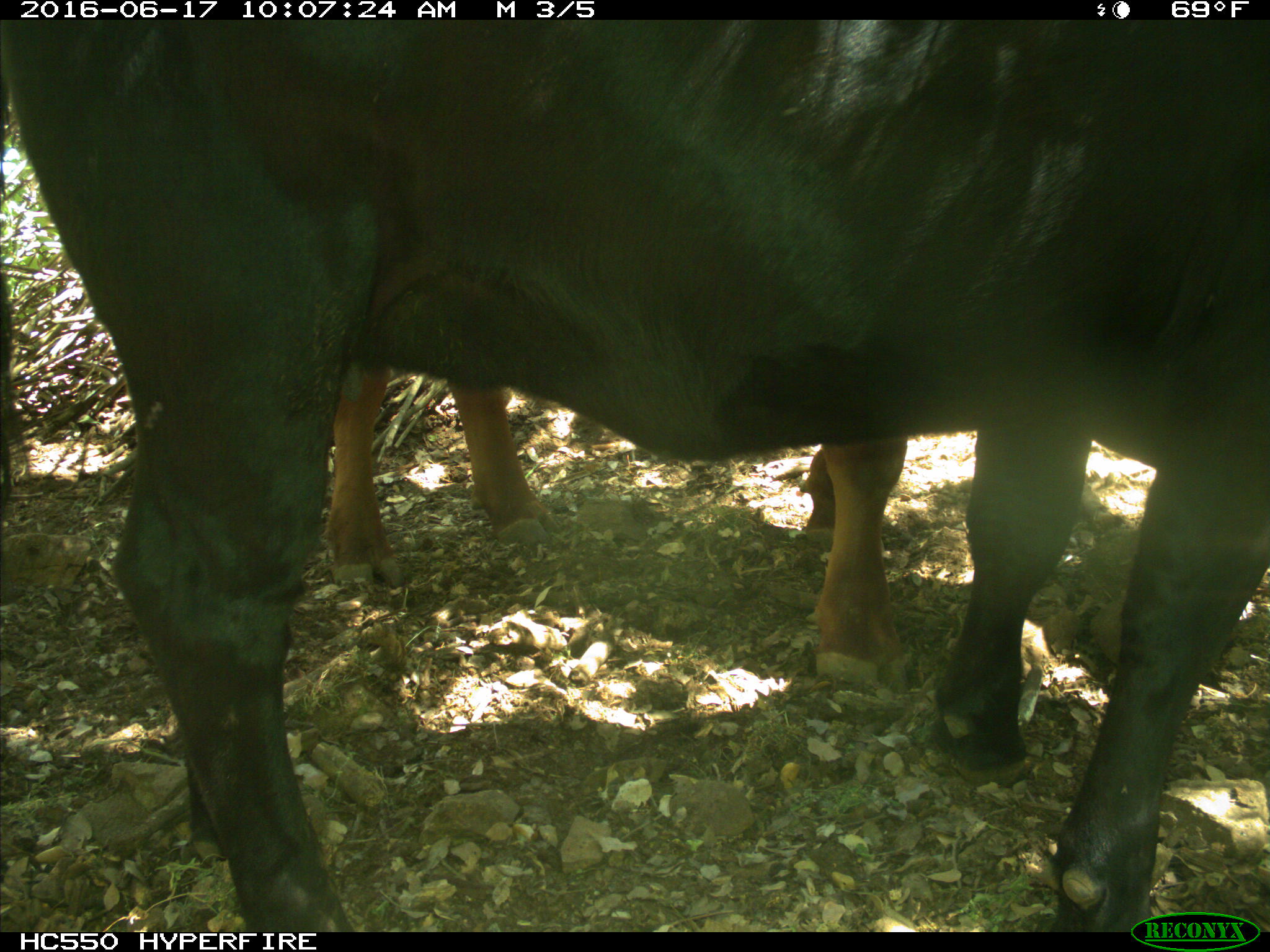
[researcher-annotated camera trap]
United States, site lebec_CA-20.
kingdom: Animalia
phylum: Chordata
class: Mammalia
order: Artiodactyla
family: Bovidae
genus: Bos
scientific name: Bos taurus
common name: domestic cow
Bos taurus (domestic cow).